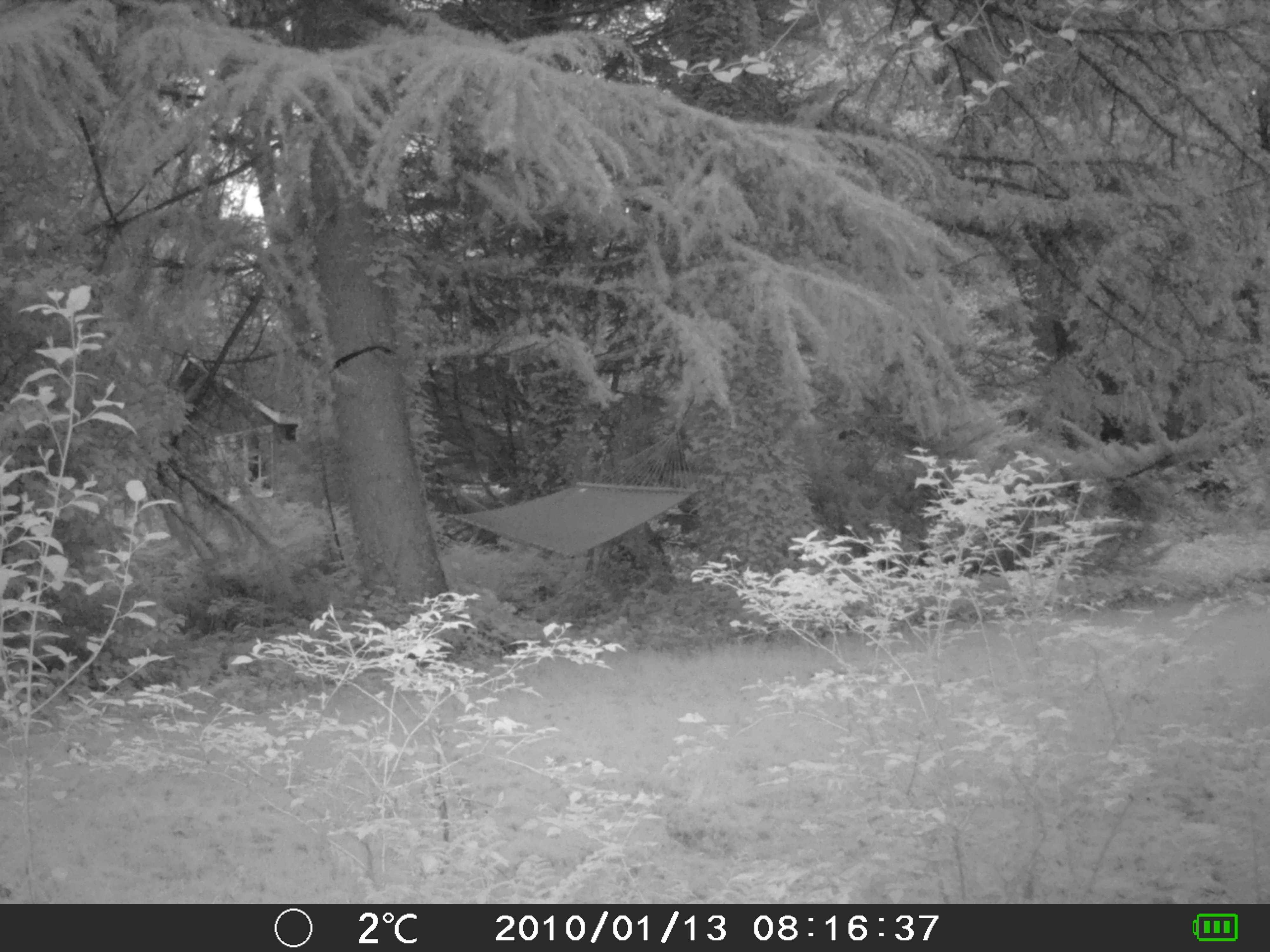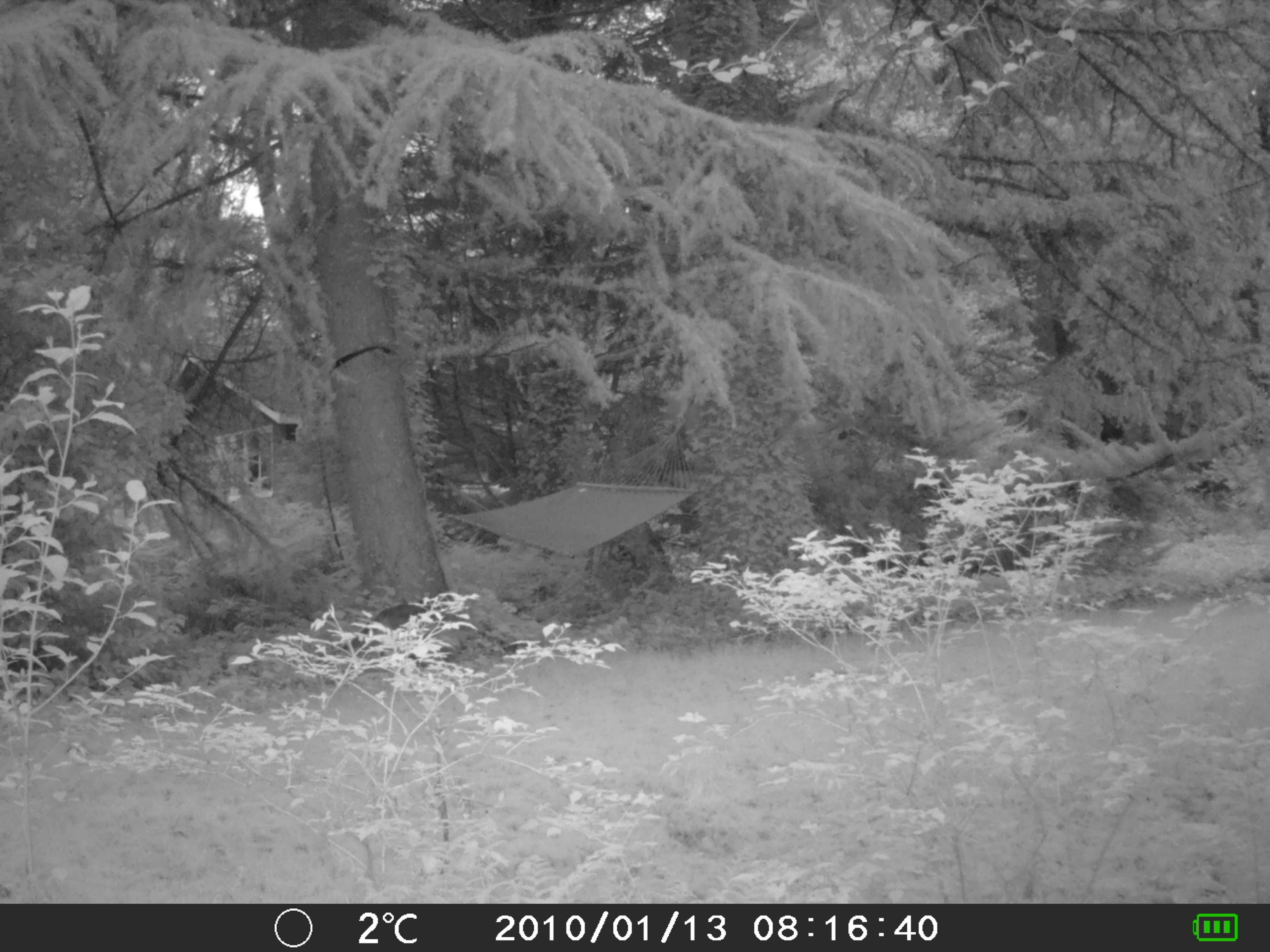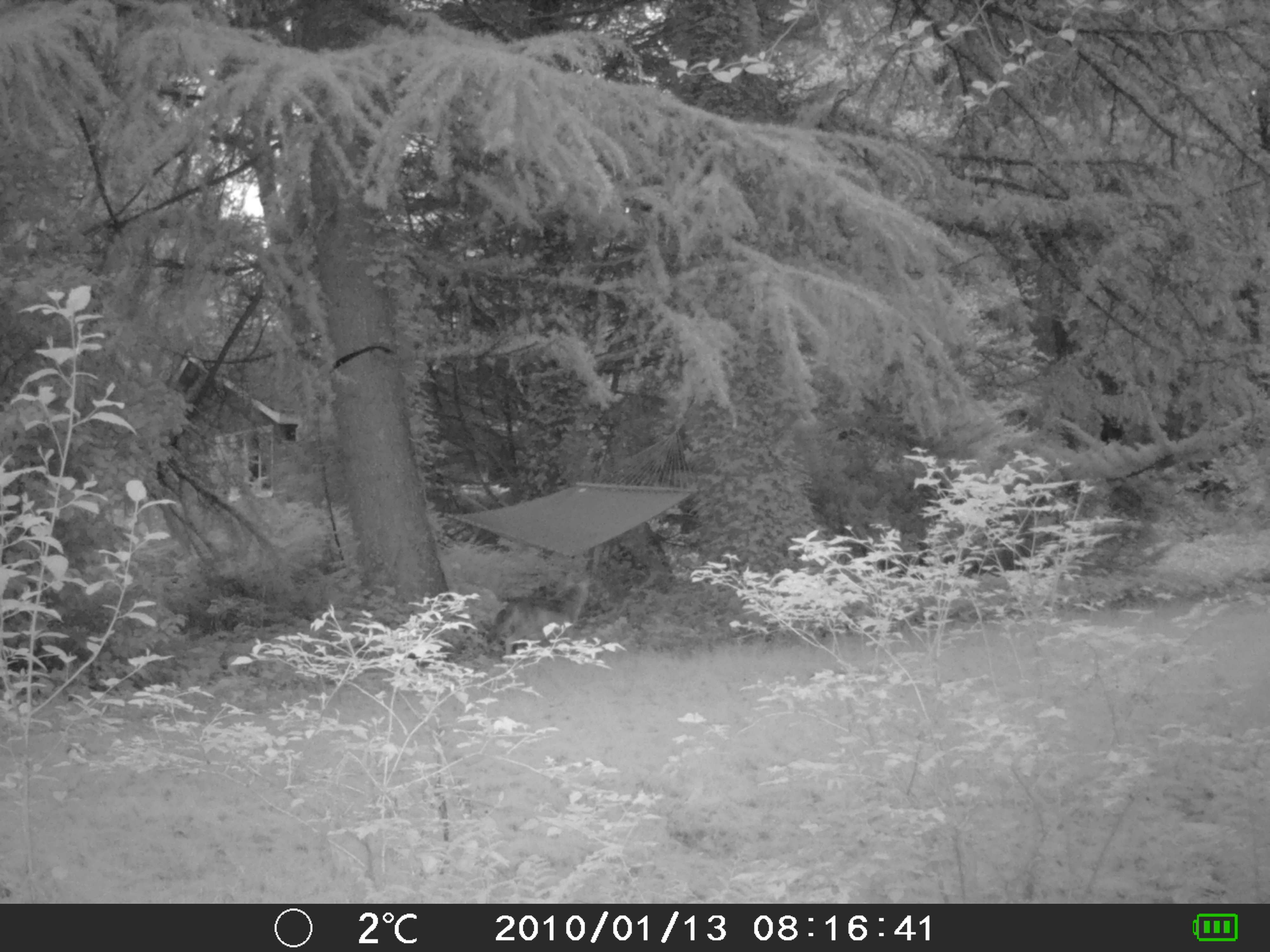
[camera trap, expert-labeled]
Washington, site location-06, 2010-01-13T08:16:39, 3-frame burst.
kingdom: Animalia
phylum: Chordata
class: Mammalia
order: Carnivora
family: Canidae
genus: Canis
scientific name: Canis latrans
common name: coyote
Coyote (Canis latrans).